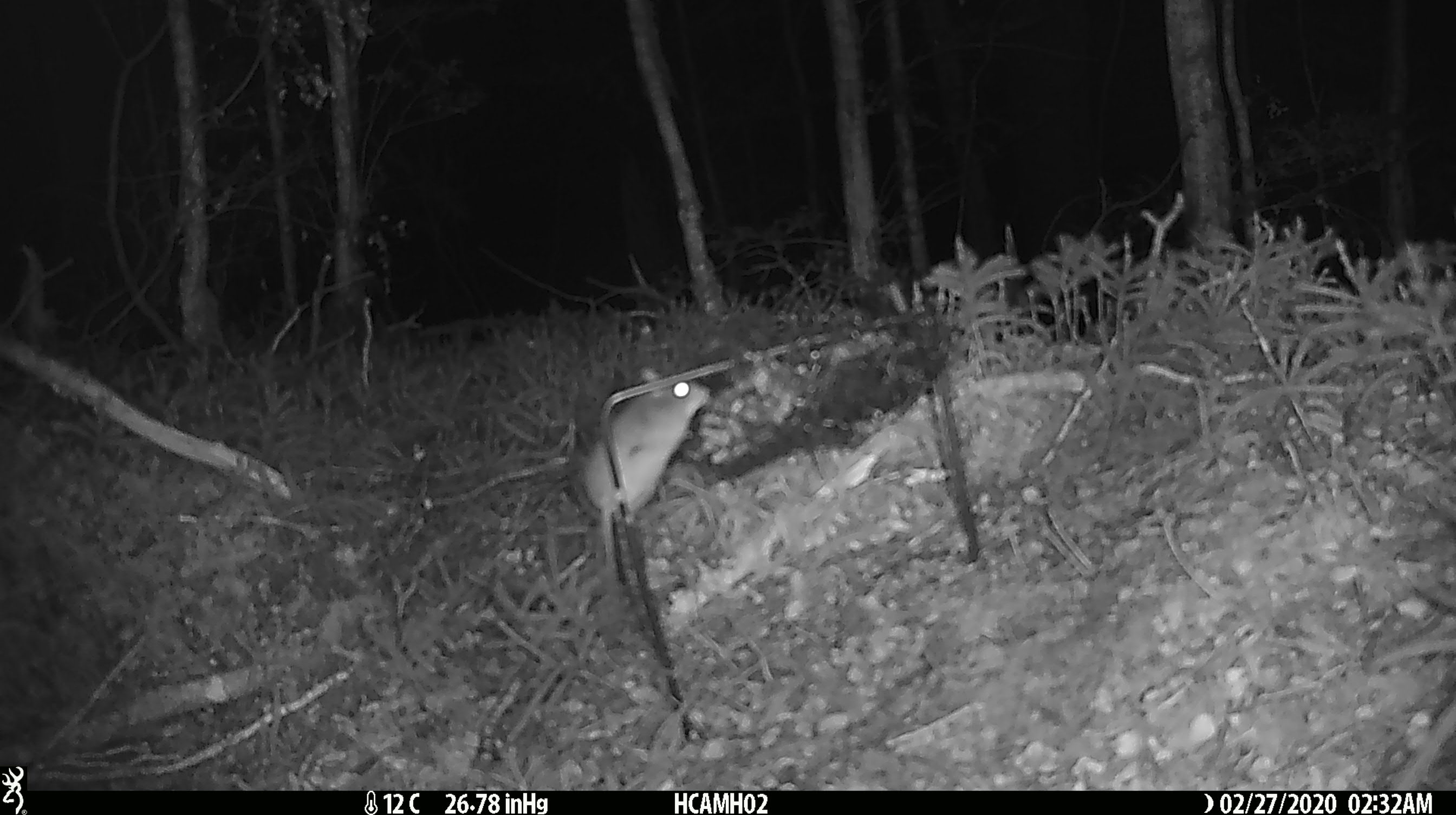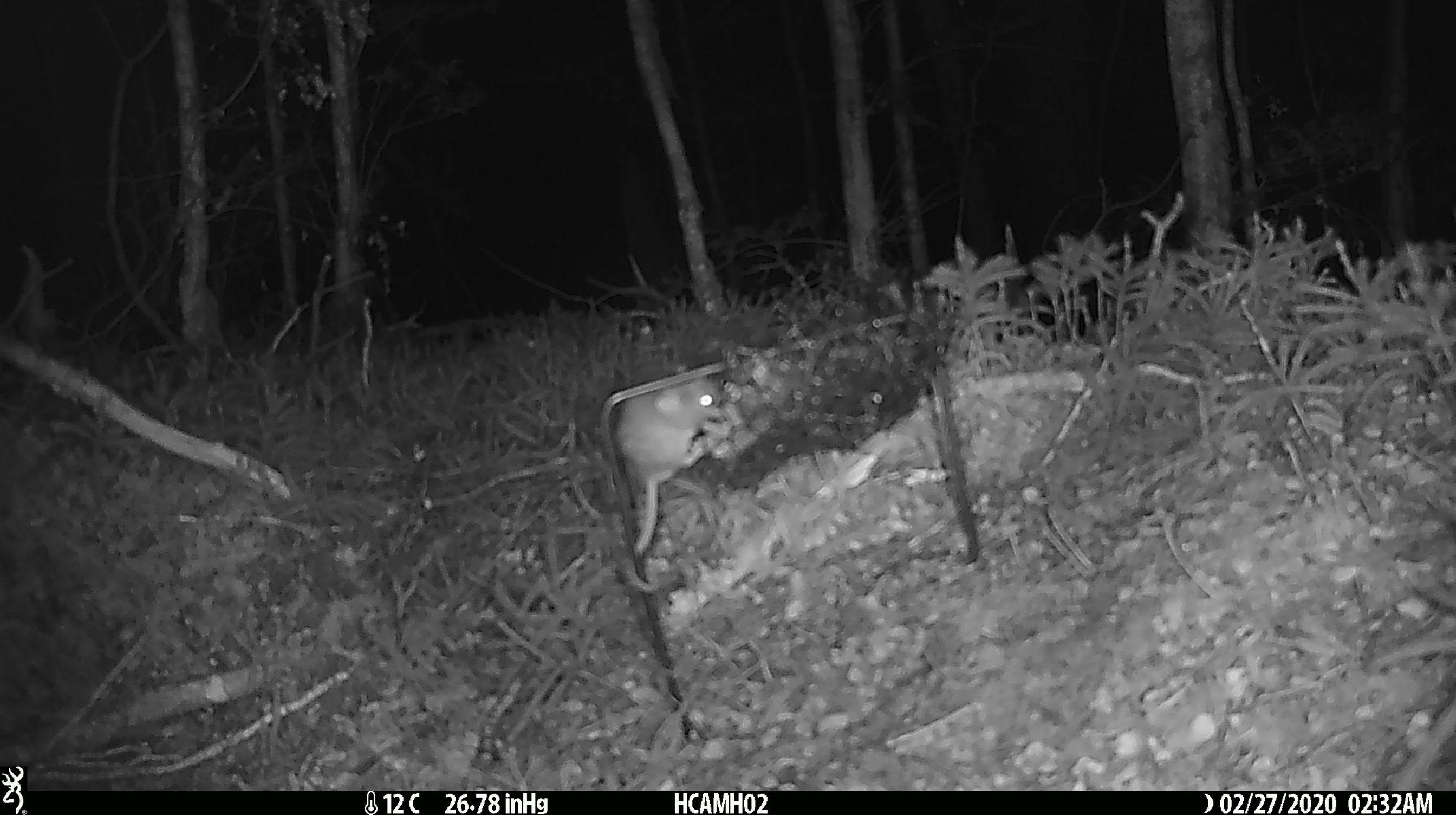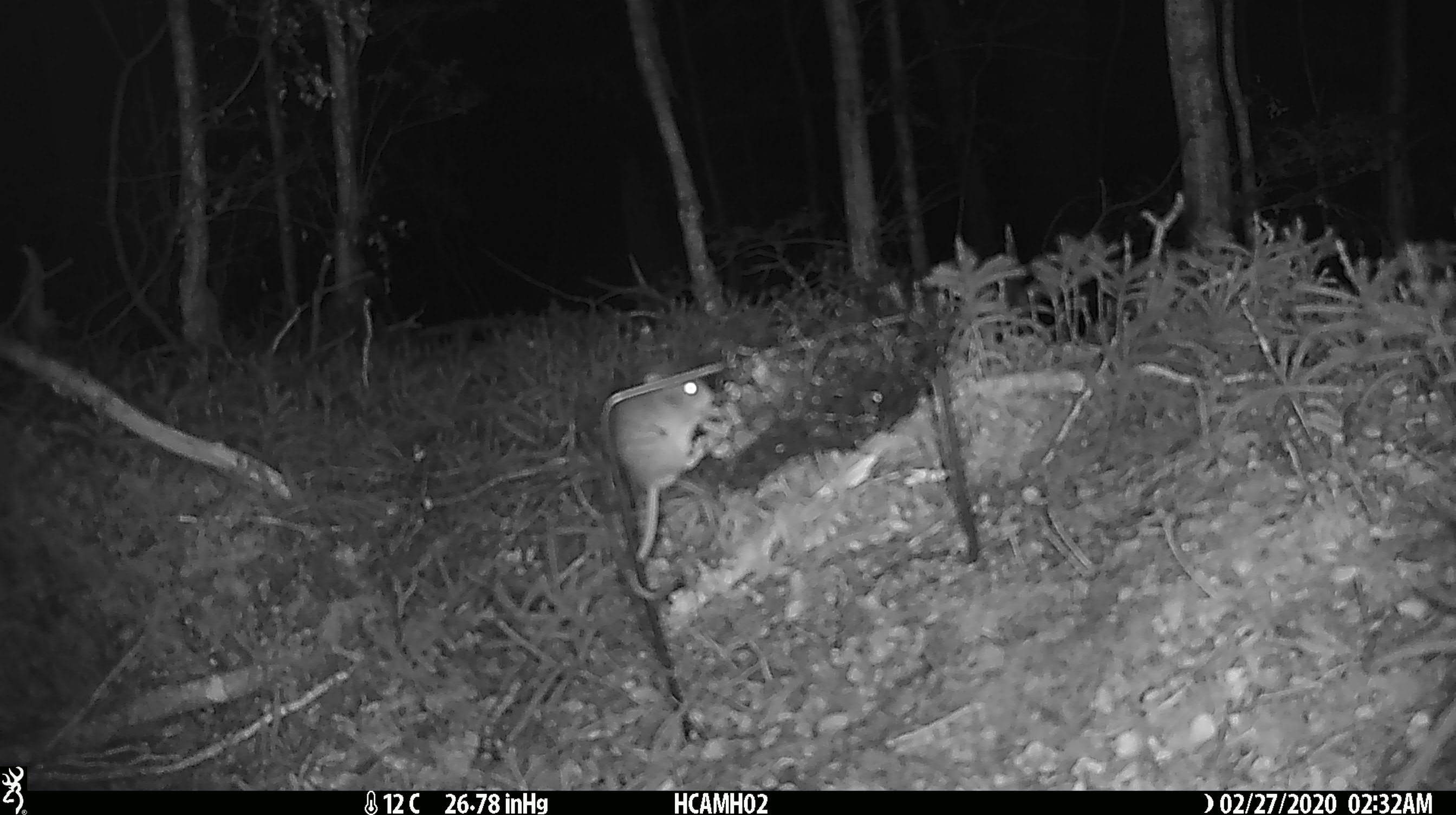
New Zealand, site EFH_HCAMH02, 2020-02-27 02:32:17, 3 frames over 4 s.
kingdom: Animalia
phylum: Chordata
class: Mammalia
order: Rodentia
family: Muridae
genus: Mus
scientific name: Mus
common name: mouse